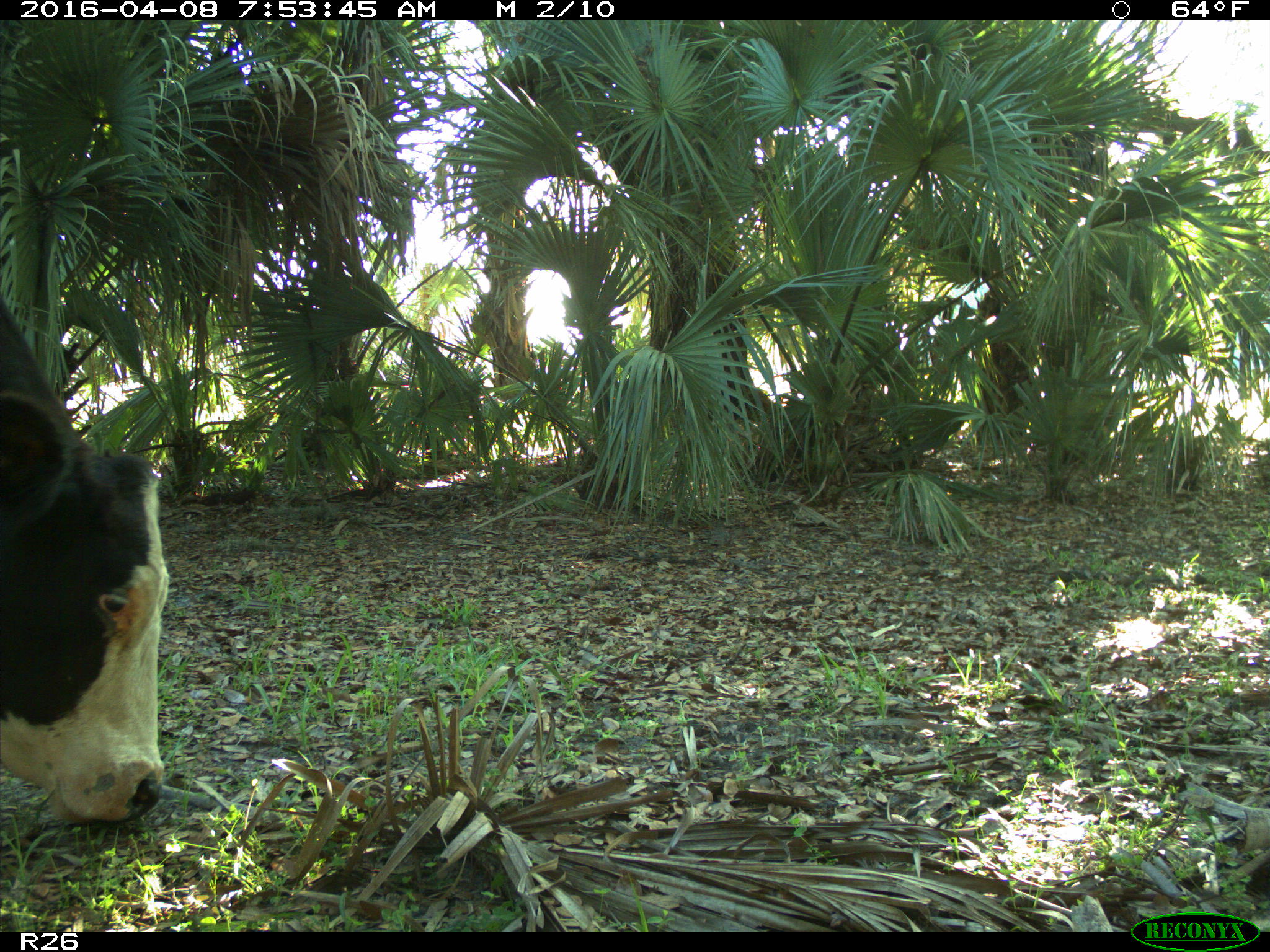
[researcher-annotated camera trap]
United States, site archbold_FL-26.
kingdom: Animalia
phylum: Chordata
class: Mammalia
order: Artiodactyla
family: Bovidae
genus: Bos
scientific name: Bos taurus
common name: domestic cow